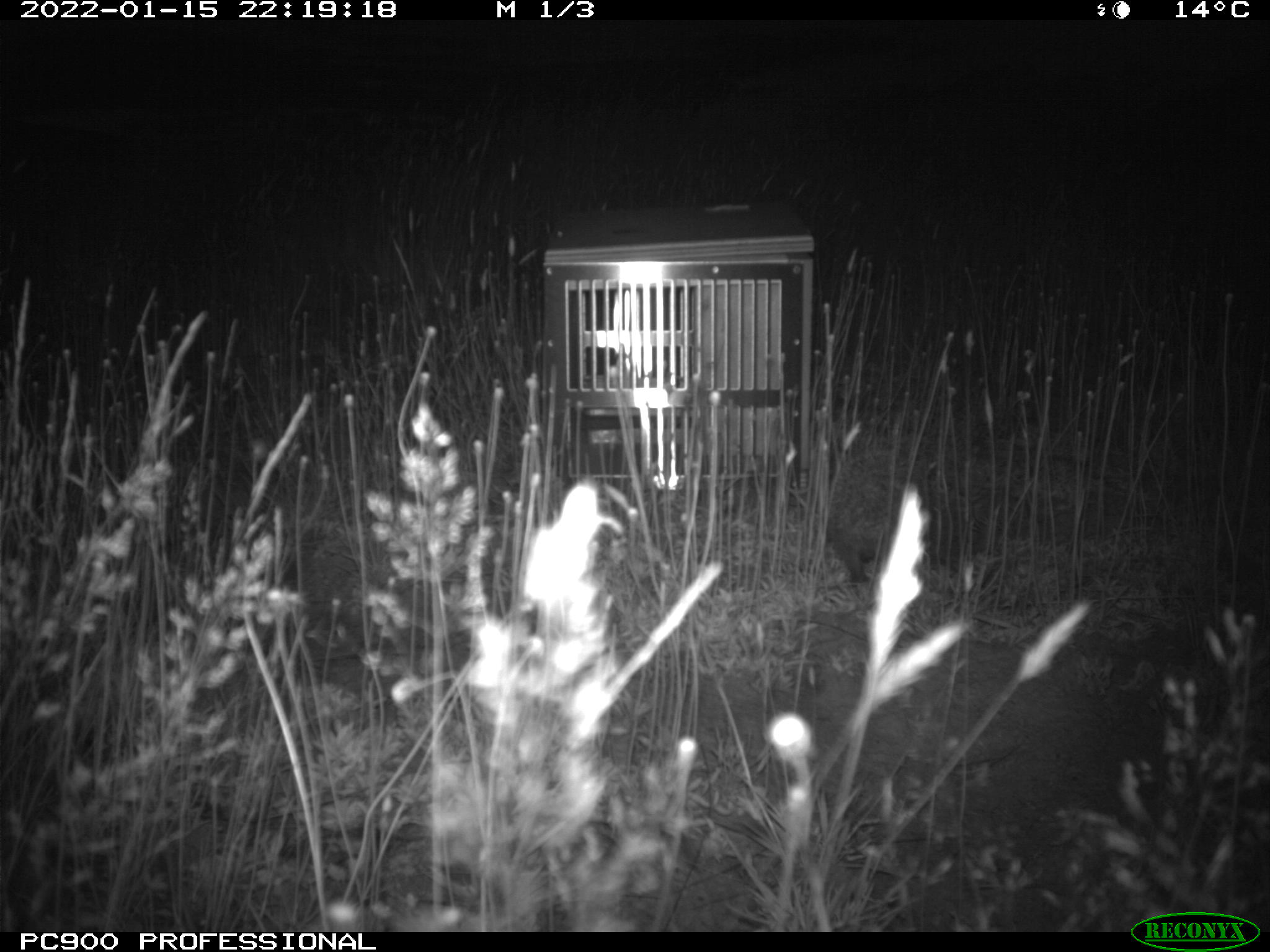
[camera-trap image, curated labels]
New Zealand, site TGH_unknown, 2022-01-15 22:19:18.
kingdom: Animalia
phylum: Chordata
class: Mammalia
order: Eulipotyphla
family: Erinaceidae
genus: Erinaceus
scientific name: Erinaceus europaeus europaeus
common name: european hedgehog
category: hedgehog